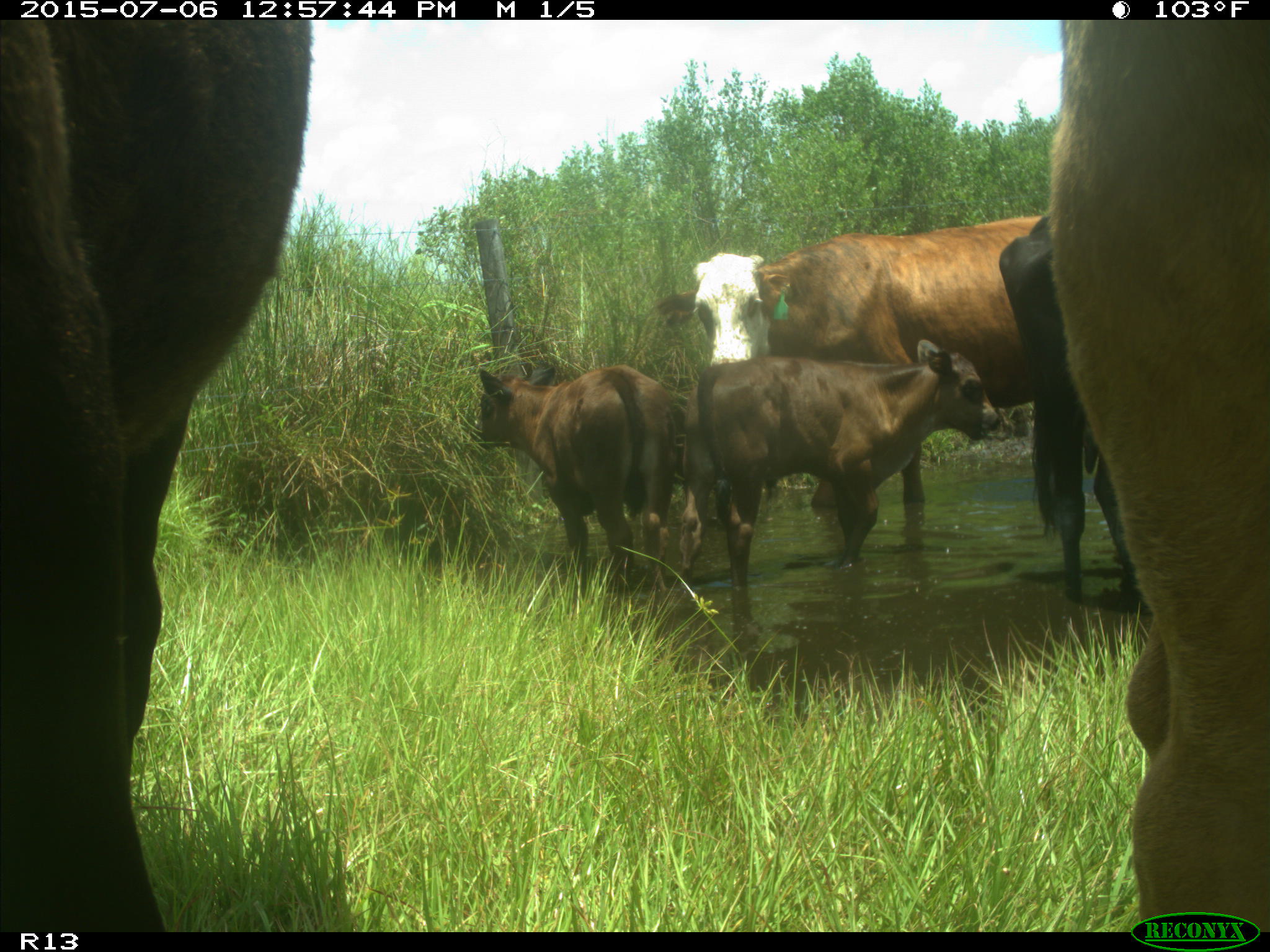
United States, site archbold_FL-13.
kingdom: Animalia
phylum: Chordata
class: Mammalia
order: Artiodactyla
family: Bovidae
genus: Bos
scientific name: Bos taurus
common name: domestic cow